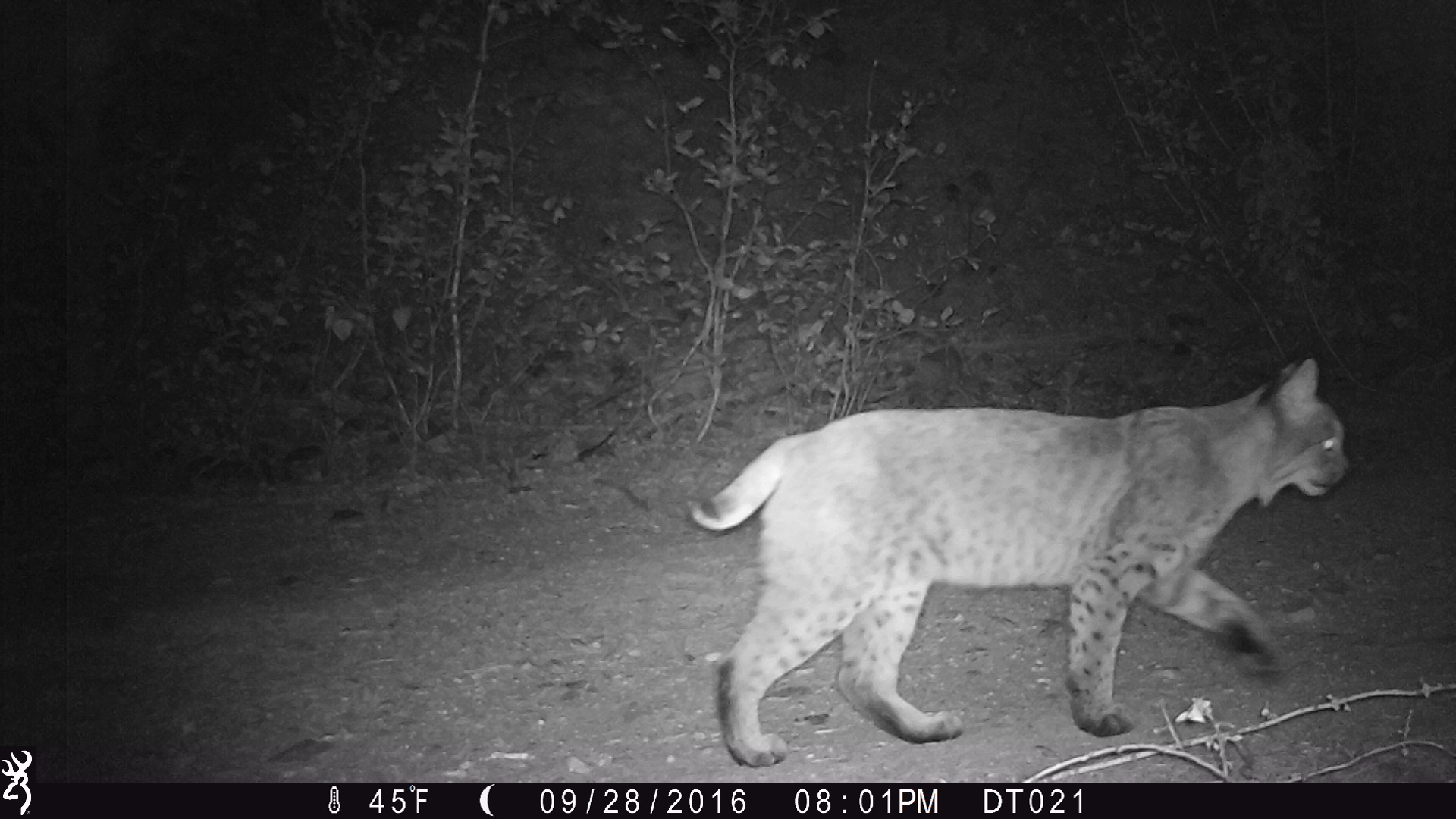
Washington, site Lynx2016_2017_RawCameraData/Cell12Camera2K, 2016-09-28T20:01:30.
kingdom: Animalia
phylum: Chordata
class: Mammalia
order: Carnivora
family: Felidae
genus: Lynx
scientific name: Lynx rufus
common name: bobcat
Lynx rufus (bobcat). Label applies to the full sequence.